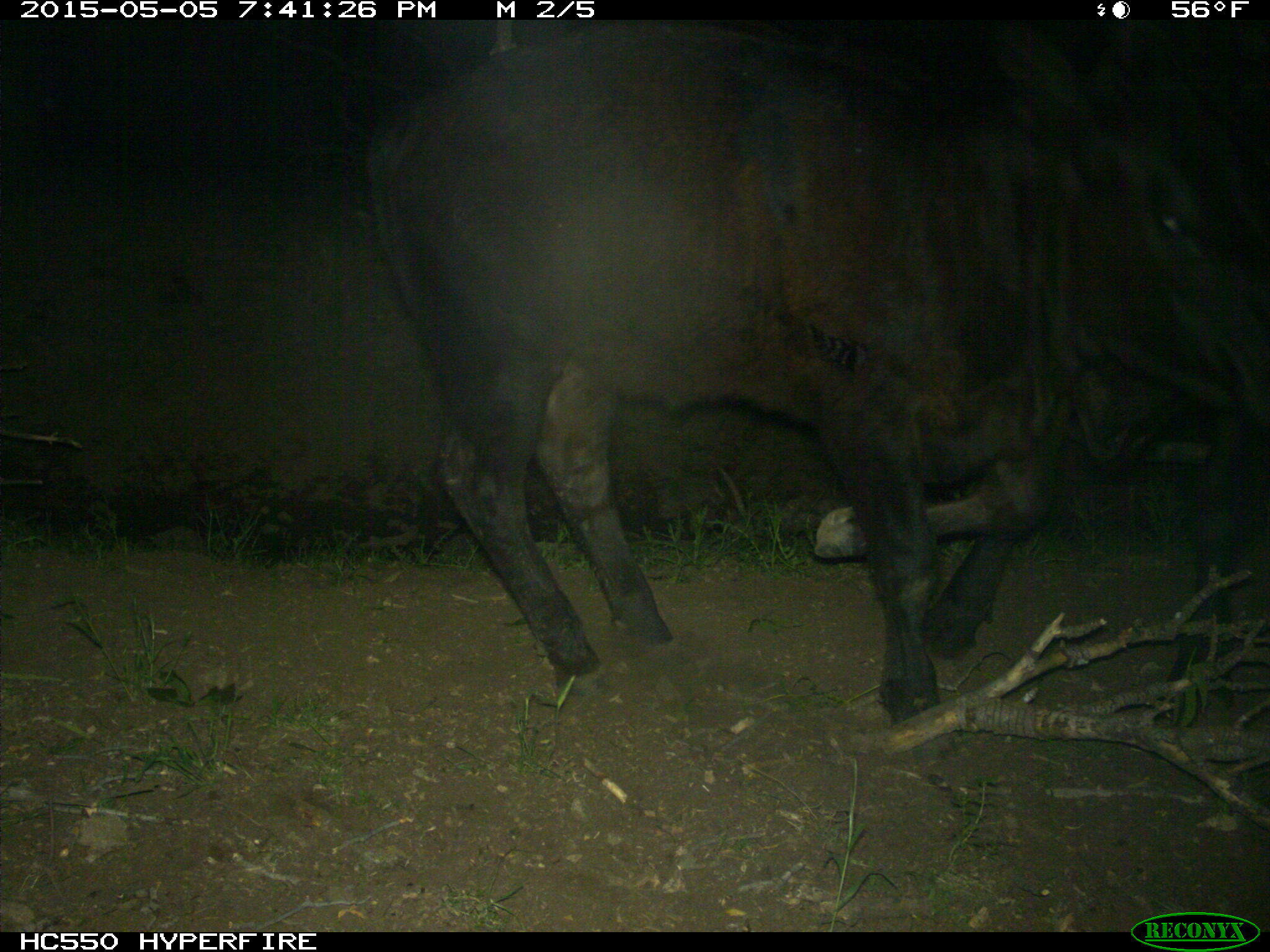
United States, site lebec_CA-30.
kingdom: Animalia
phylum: Chordata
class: Mammalia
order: Artiodactyla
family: Bovidae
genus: Bos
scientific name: Bos taurus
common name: domestic cow